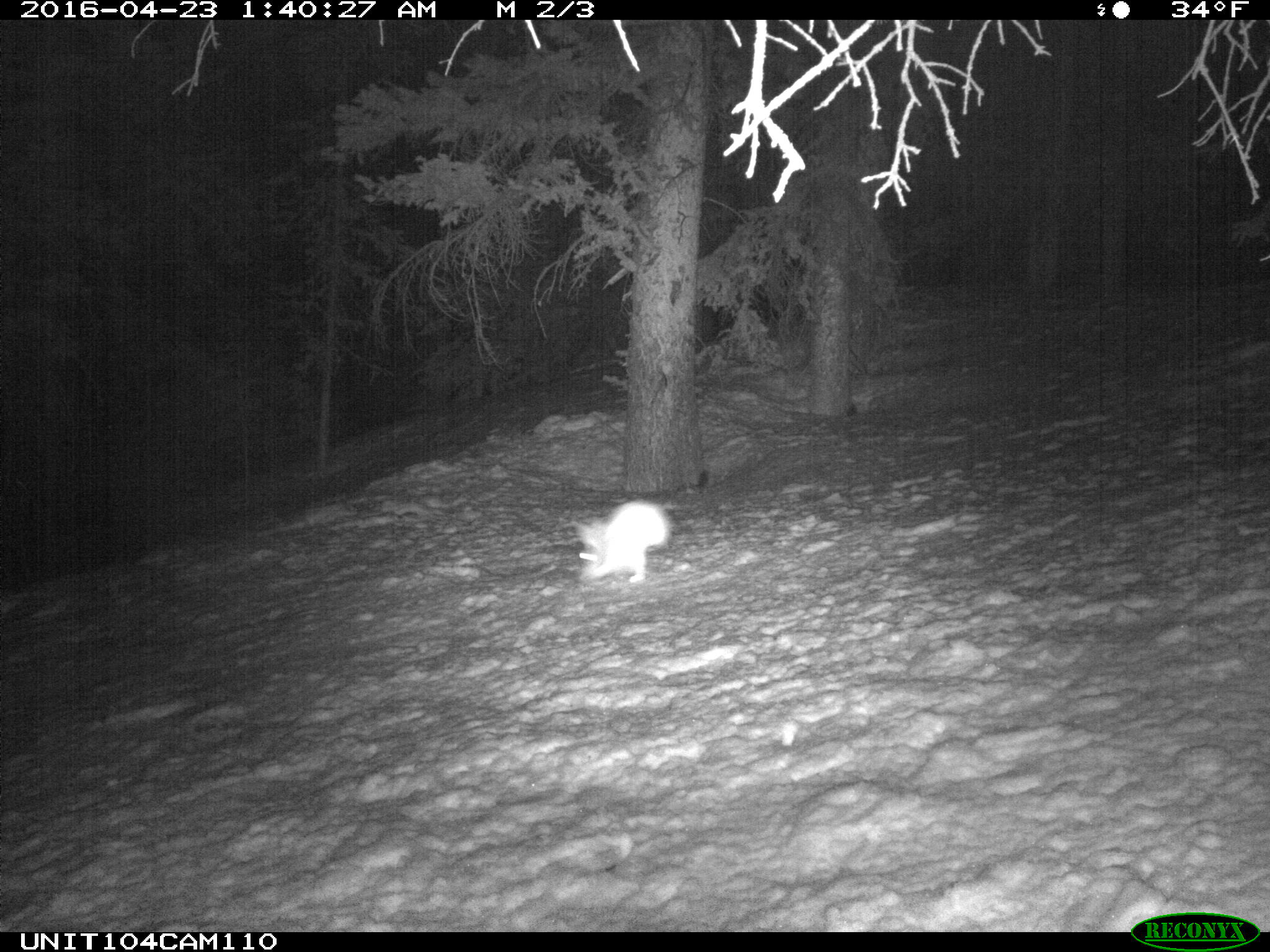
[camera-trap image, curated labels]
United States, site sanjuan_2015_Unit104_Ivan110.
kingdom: Animalia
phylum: Chordata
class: Mammalia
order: Lagomorpha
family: Leporidae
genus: Lepus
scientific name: Lepus americanus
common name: snowshoe hare